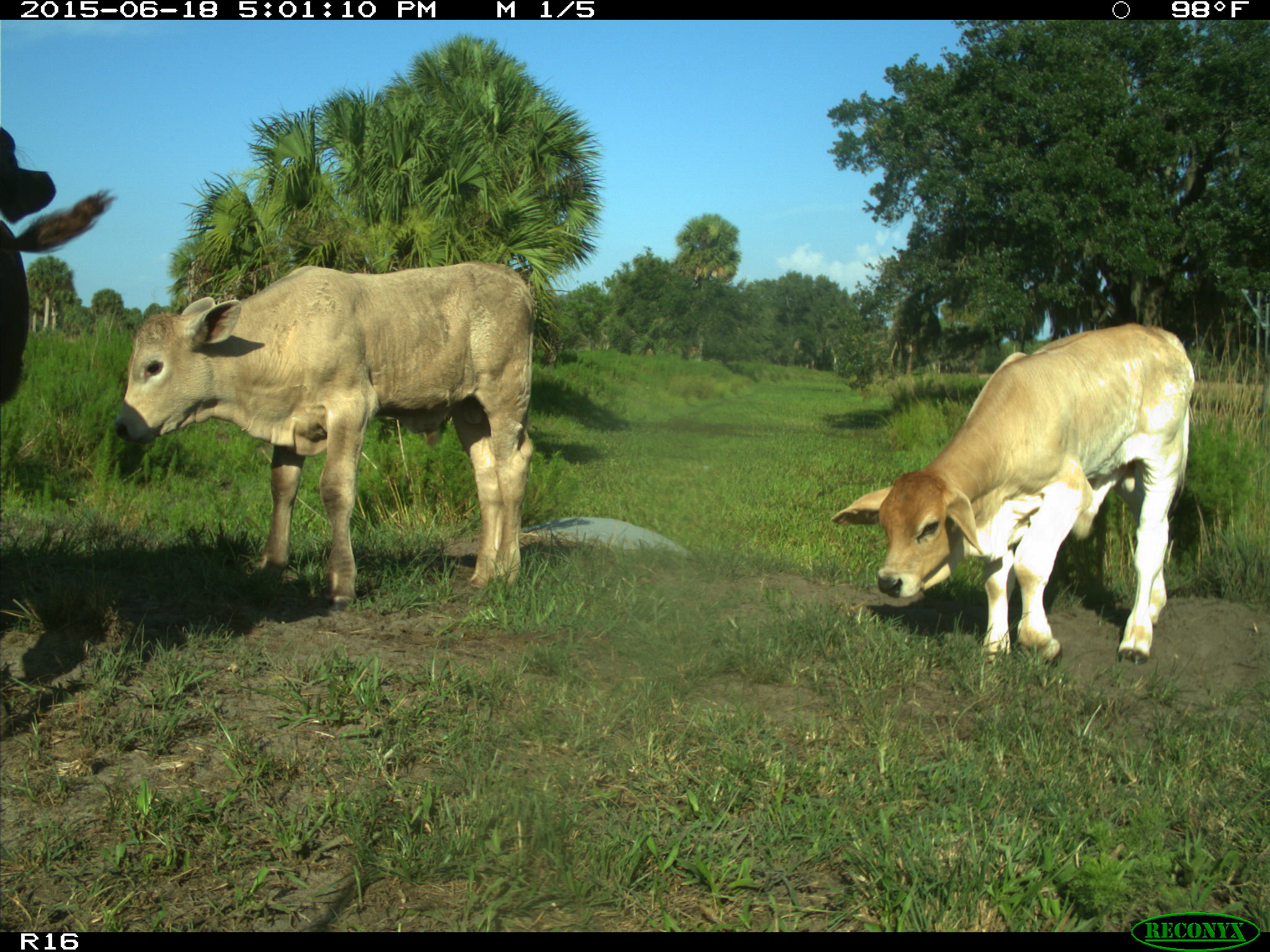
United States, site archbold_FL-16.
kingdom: Animalia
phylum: Chordata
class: Mammalia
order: Artiodactyla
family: Bovidae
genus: Bos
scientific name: Bos taurus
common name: domestic cow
Bos taurus (domestic cow).